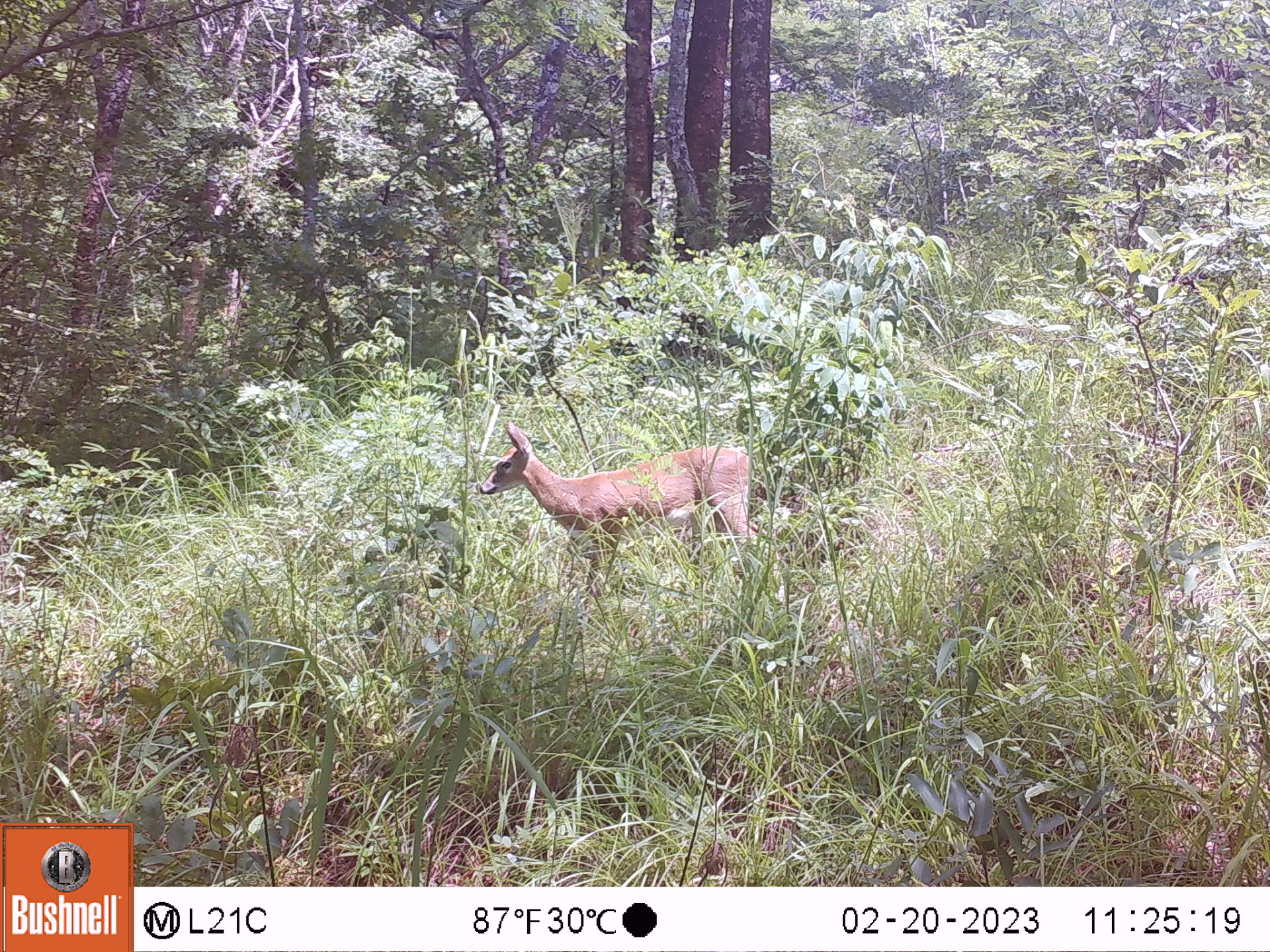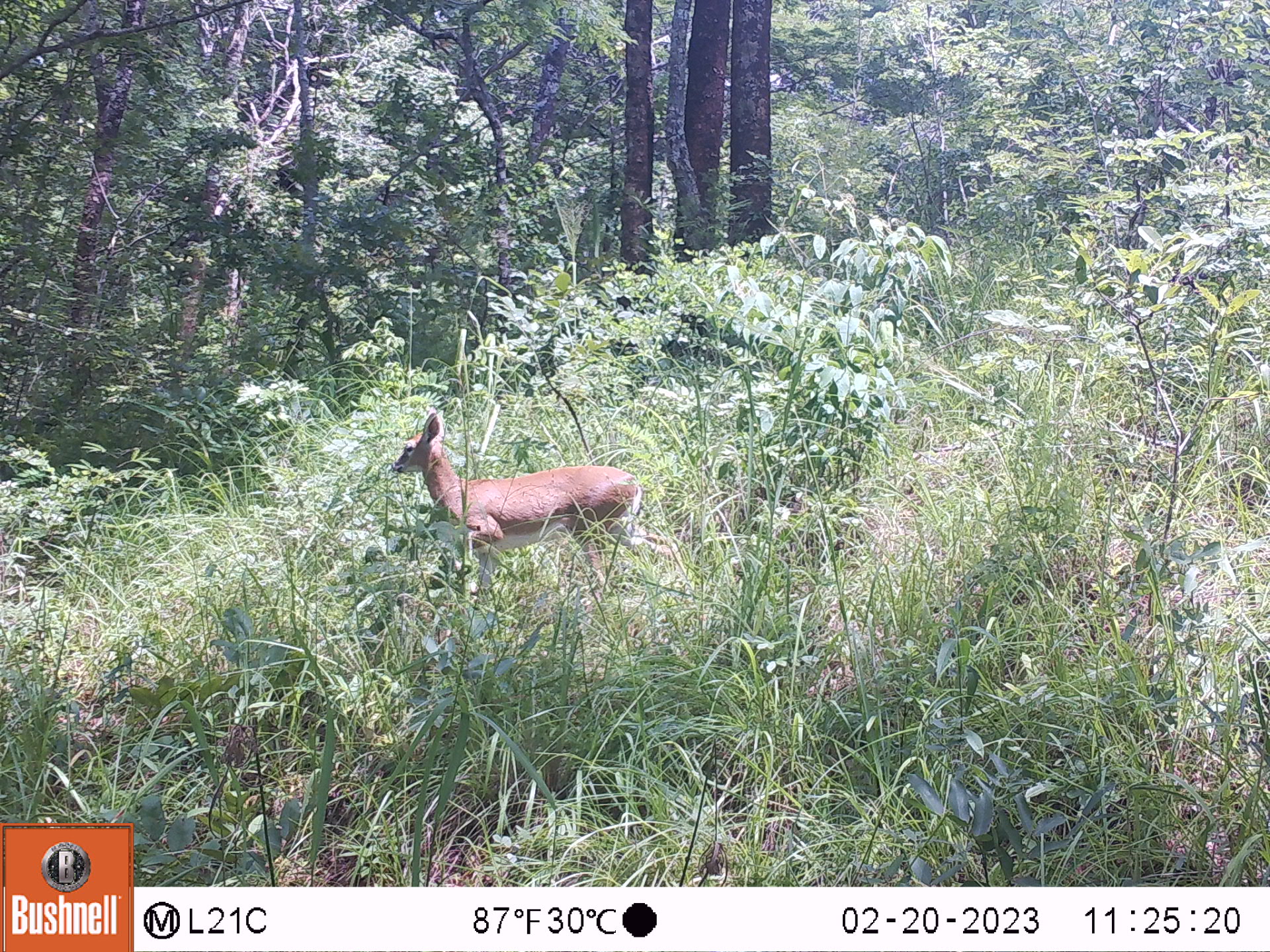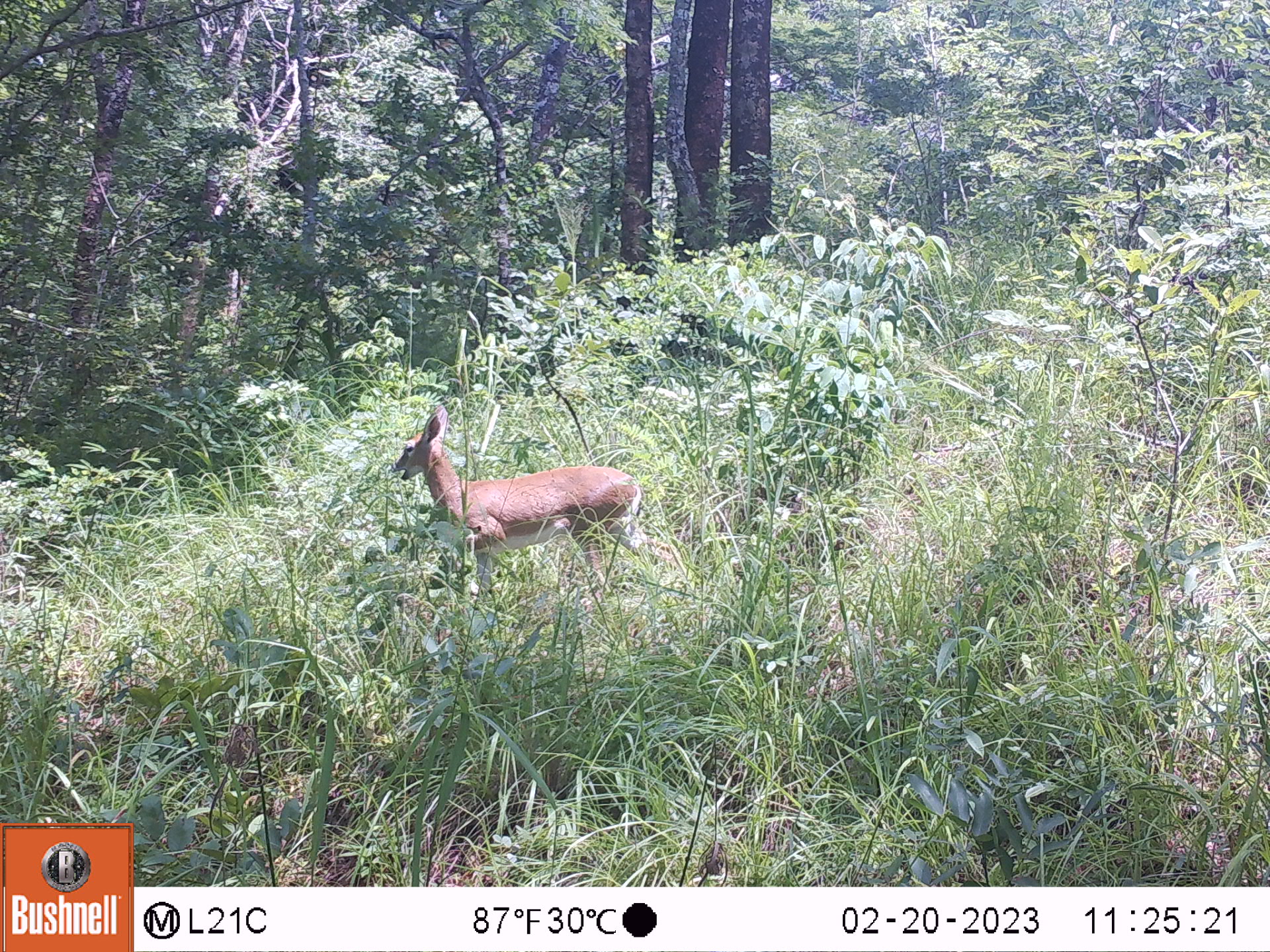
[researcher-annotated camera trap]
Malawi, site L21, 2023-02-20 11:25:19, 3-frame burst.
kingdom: Animalia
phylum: Chordata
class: Mammalia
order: Artiodactyla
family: Bovidae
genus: Sylvicapra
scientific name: Sylvicapra grimmia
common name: common duiker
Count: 1.